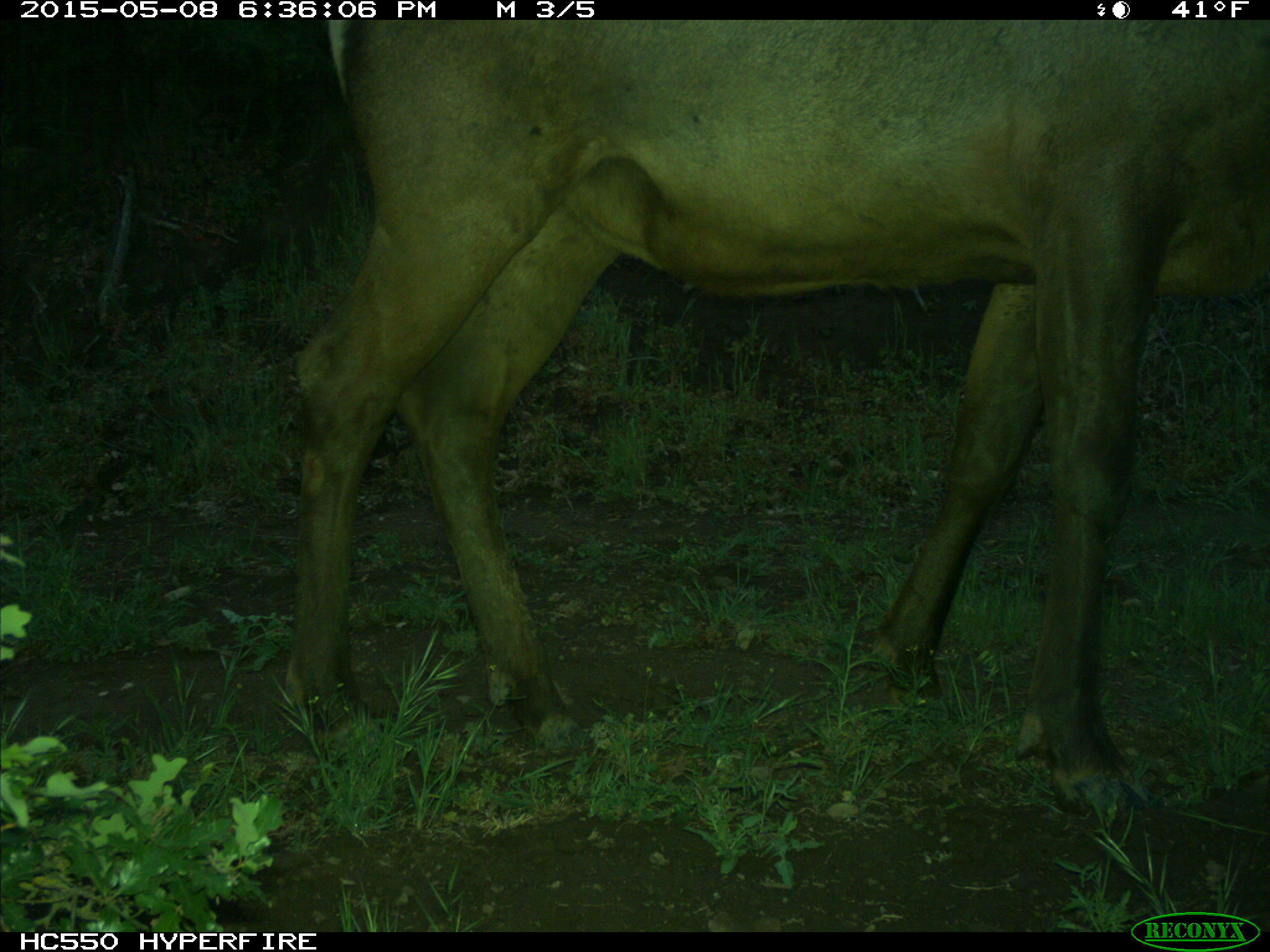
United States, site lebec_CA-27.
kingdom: Animalia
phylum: Chordata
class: Mammalia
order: Artiodactyla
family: Cervidae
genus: Cervus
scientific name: Cervus canadensis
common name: elk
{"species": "Cervus canadensis (elk)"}